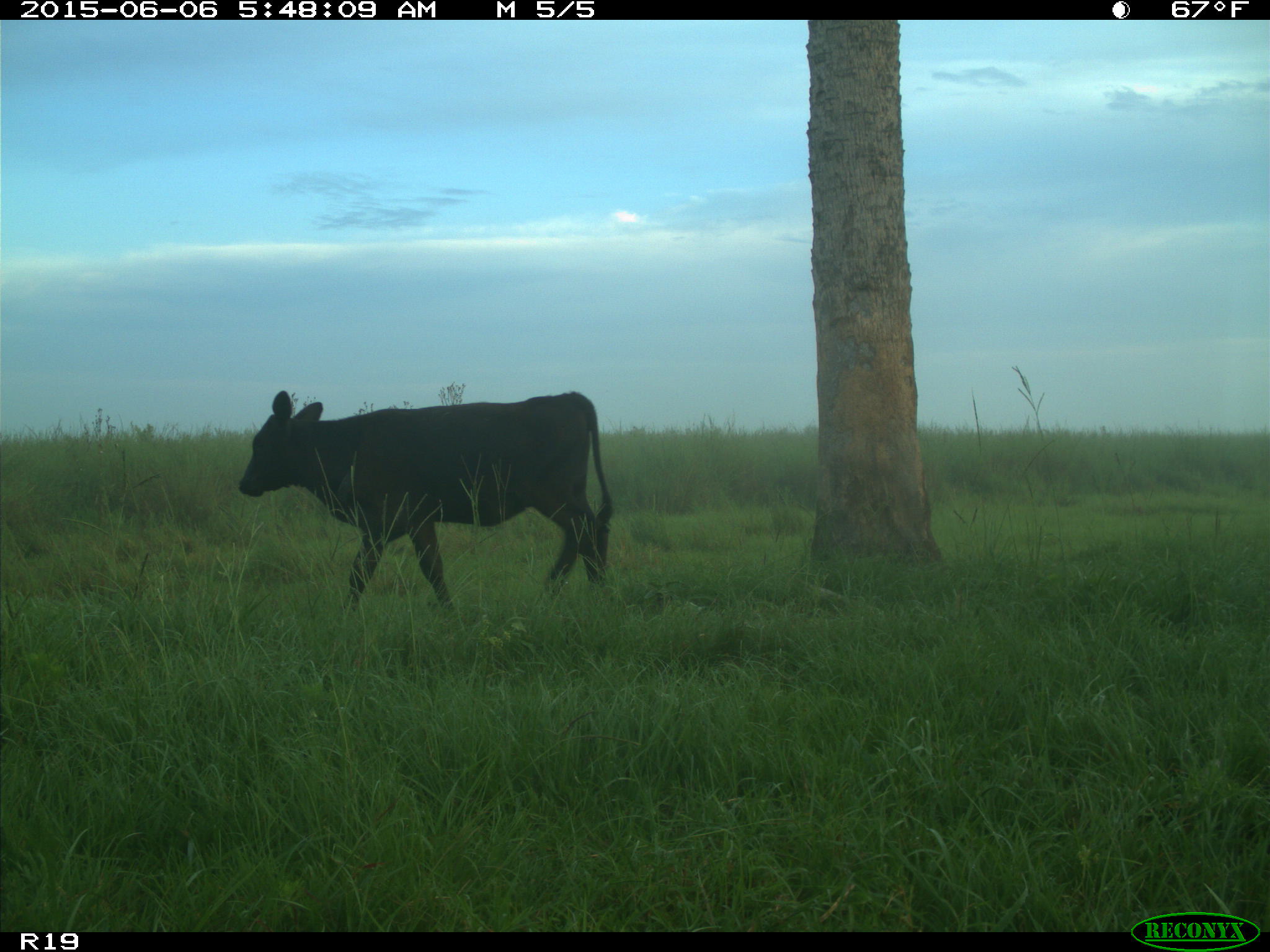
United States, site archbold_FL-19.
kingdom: Animalia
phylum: Chordata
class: Mammalia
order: Artiodactyla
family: Bovidae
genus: Bos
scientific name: Bos taurus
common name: domestic cow